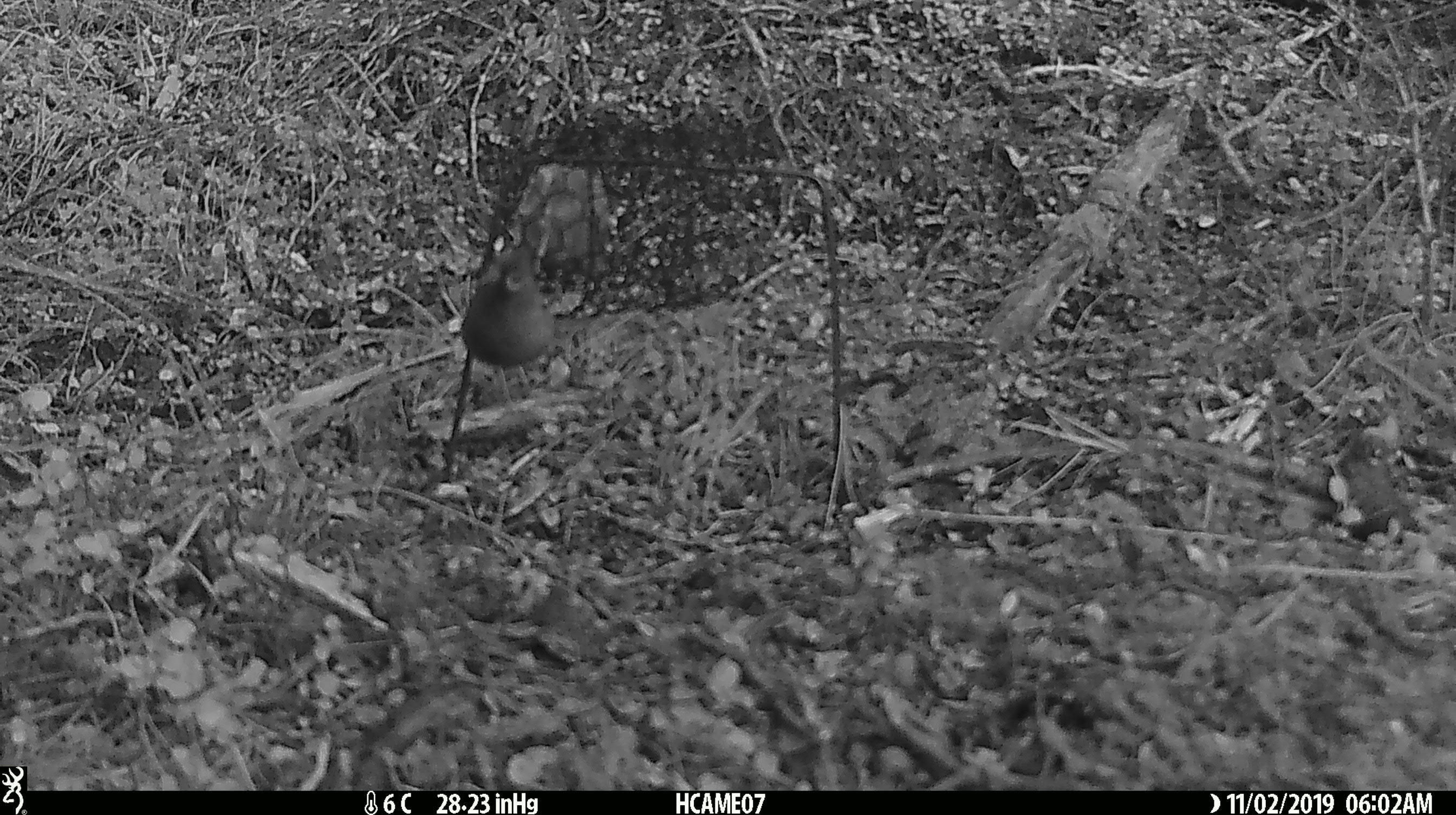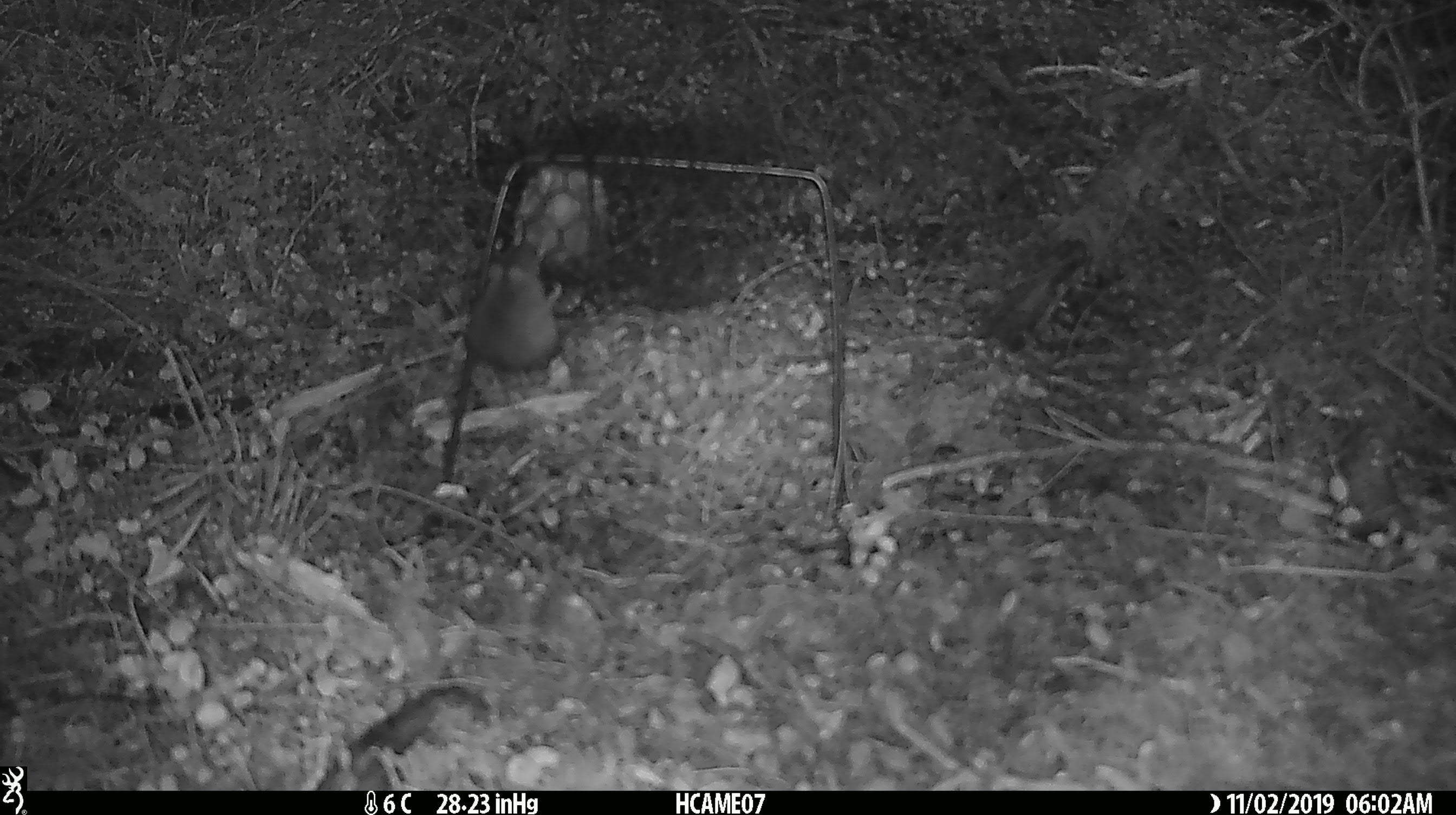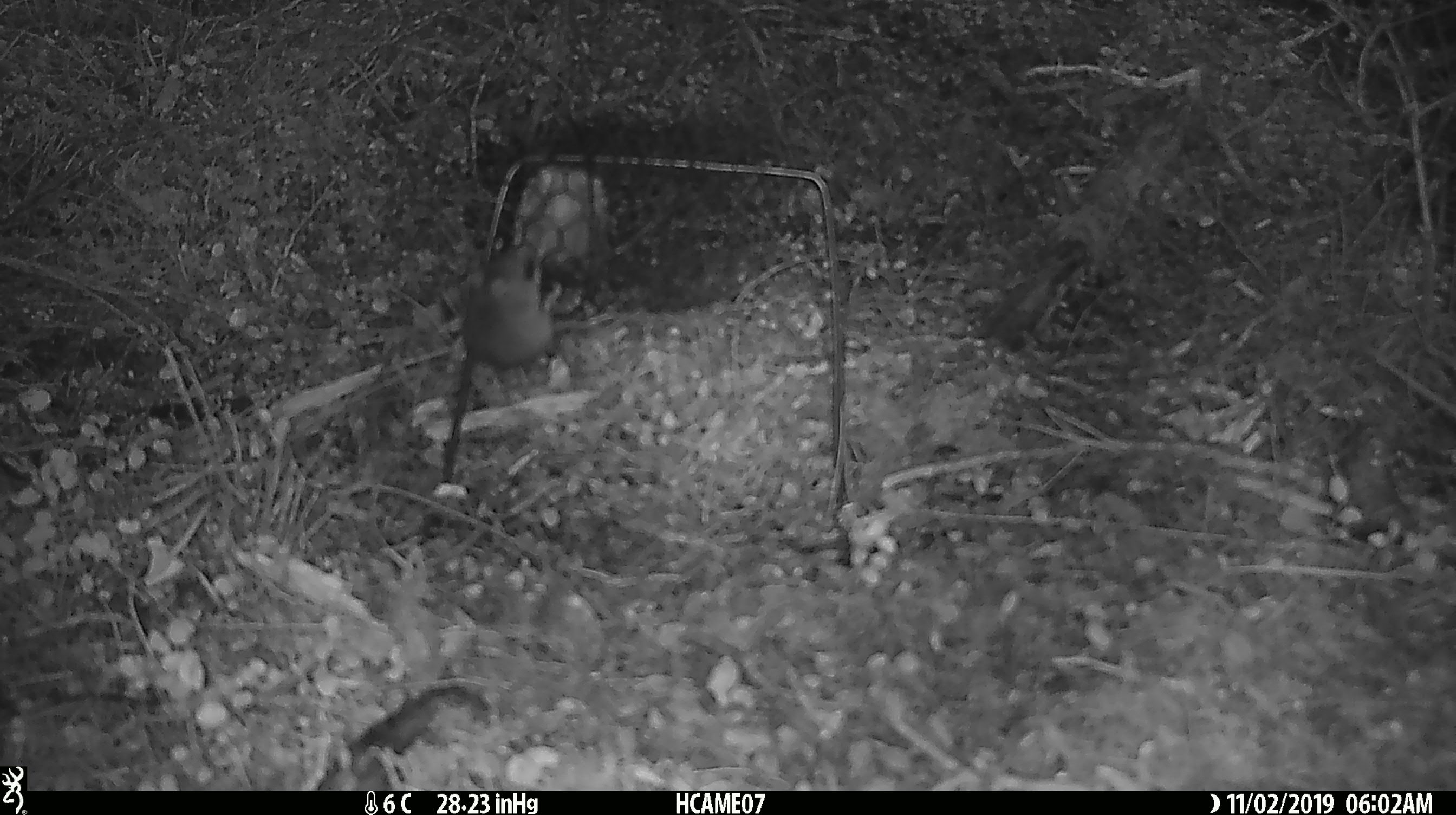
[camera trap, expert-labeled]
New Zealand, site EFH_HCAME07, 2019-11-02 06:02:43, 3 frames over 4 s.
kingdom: Animalia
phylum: Chordata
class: Mammalia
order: Rodentia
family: Muridae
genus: Mus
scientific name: Mus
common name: mouse